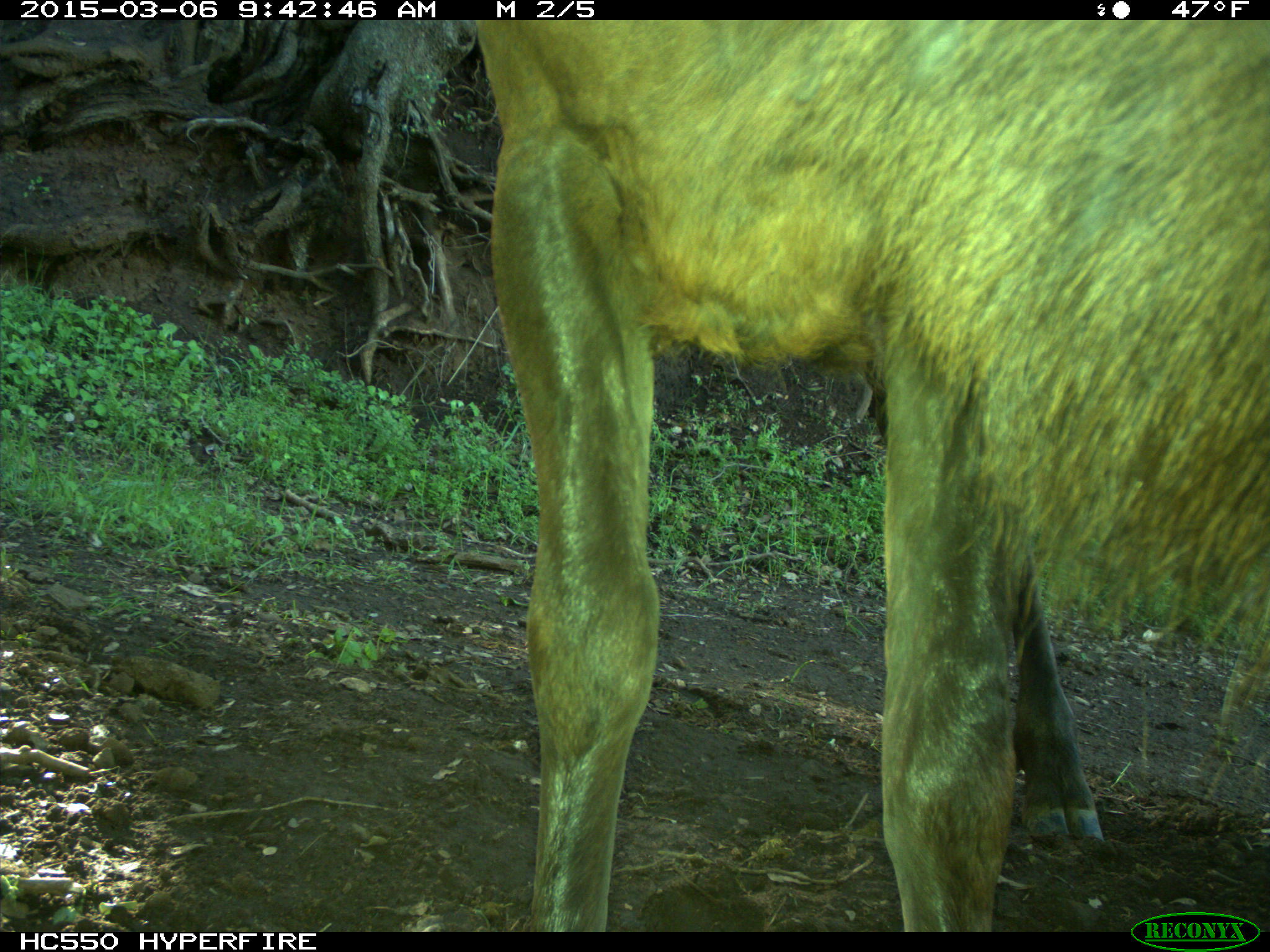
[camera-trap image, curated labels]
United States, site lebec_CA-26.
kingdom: Animalia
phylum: Chordata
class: Mammalia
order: Artiodactyla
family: Cervidae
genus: Cervus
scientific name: Cervus canadensis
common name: elk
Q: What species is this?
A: Cervus canadensis (elk).